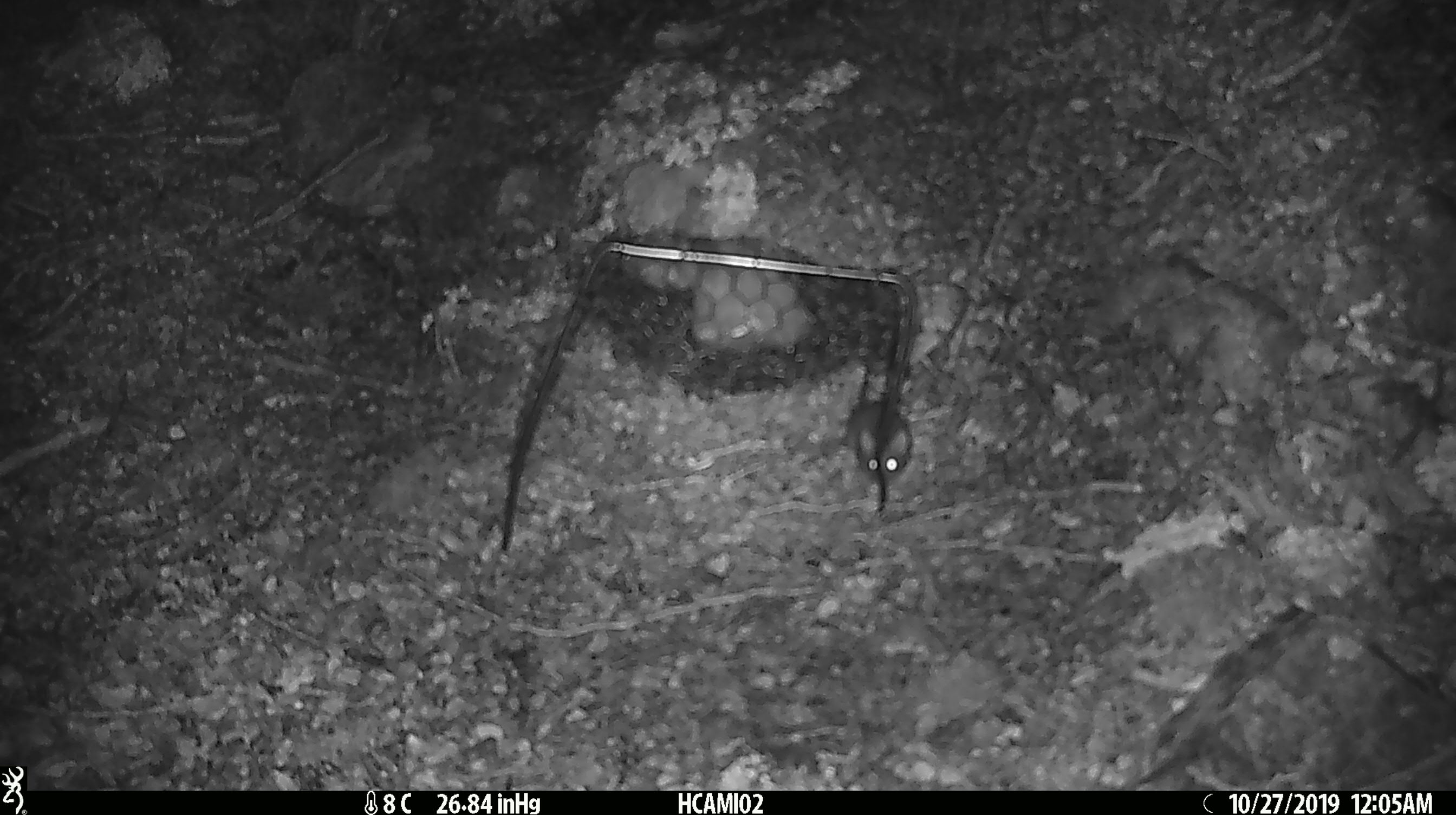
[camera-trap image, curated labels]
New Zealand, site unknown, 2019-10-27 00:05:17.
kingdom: Animalia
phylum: Chordata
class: Mammalia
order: Rodentia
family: Muridae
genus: Mus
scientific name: Mus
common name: mouse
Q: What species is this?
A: Mouse (Mus).